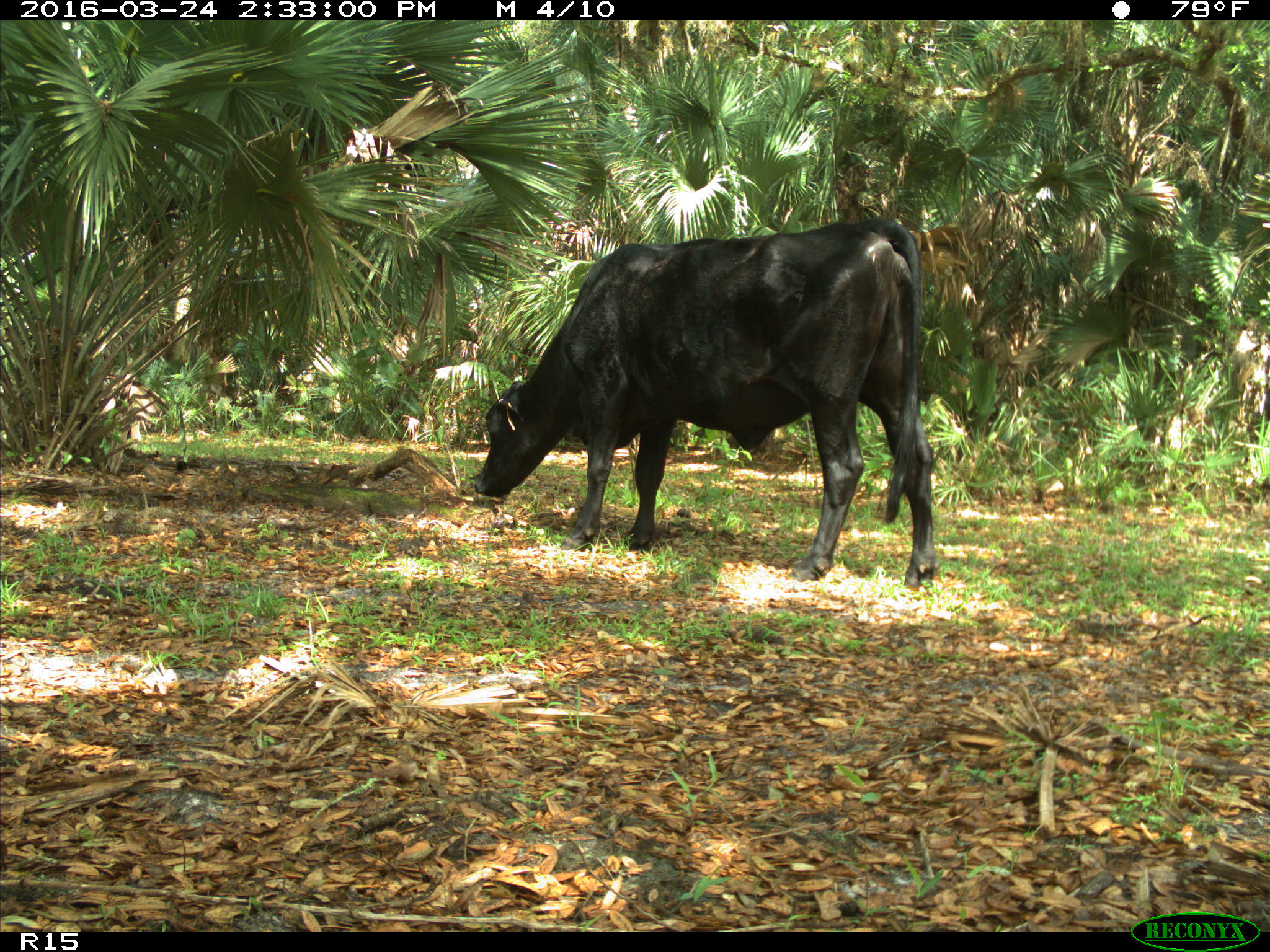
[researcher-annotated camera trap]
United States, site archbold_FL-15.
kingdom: Animalia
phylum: Chordata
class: Mammalia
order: Artiodactyla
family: Bovidae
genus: Bos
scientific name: Bos taurus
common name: domestic cow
Bos taurus (domestic cow).